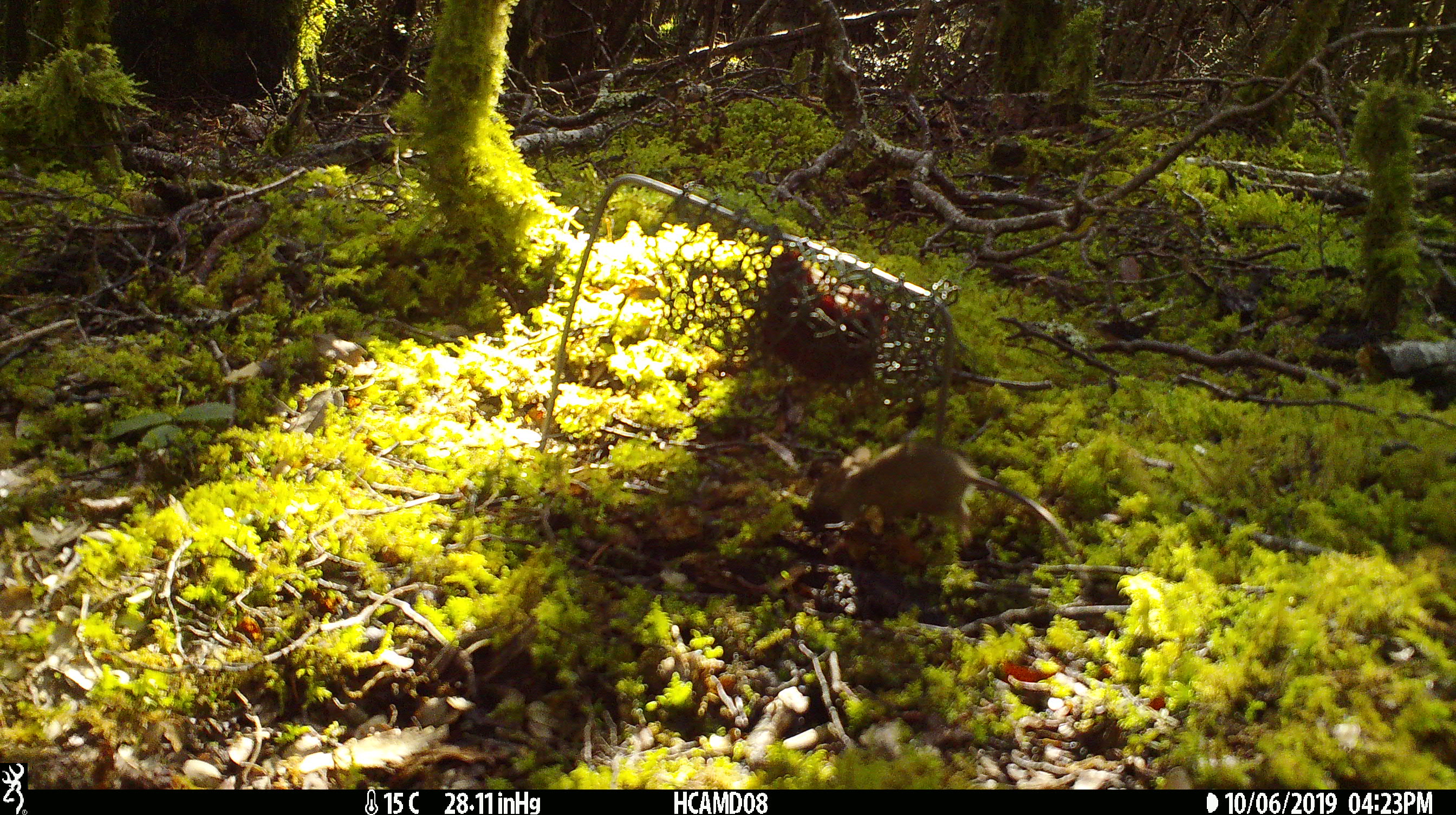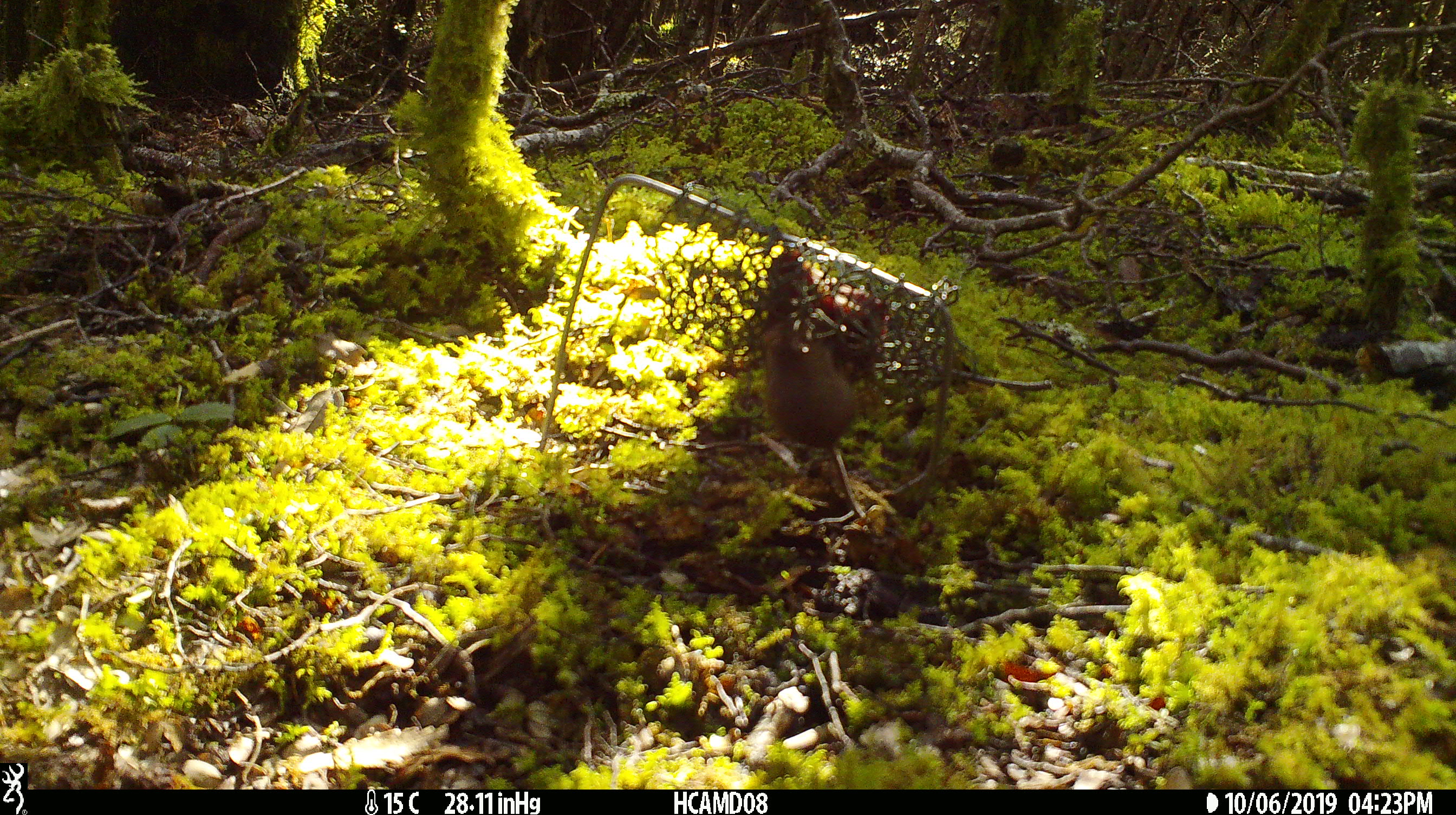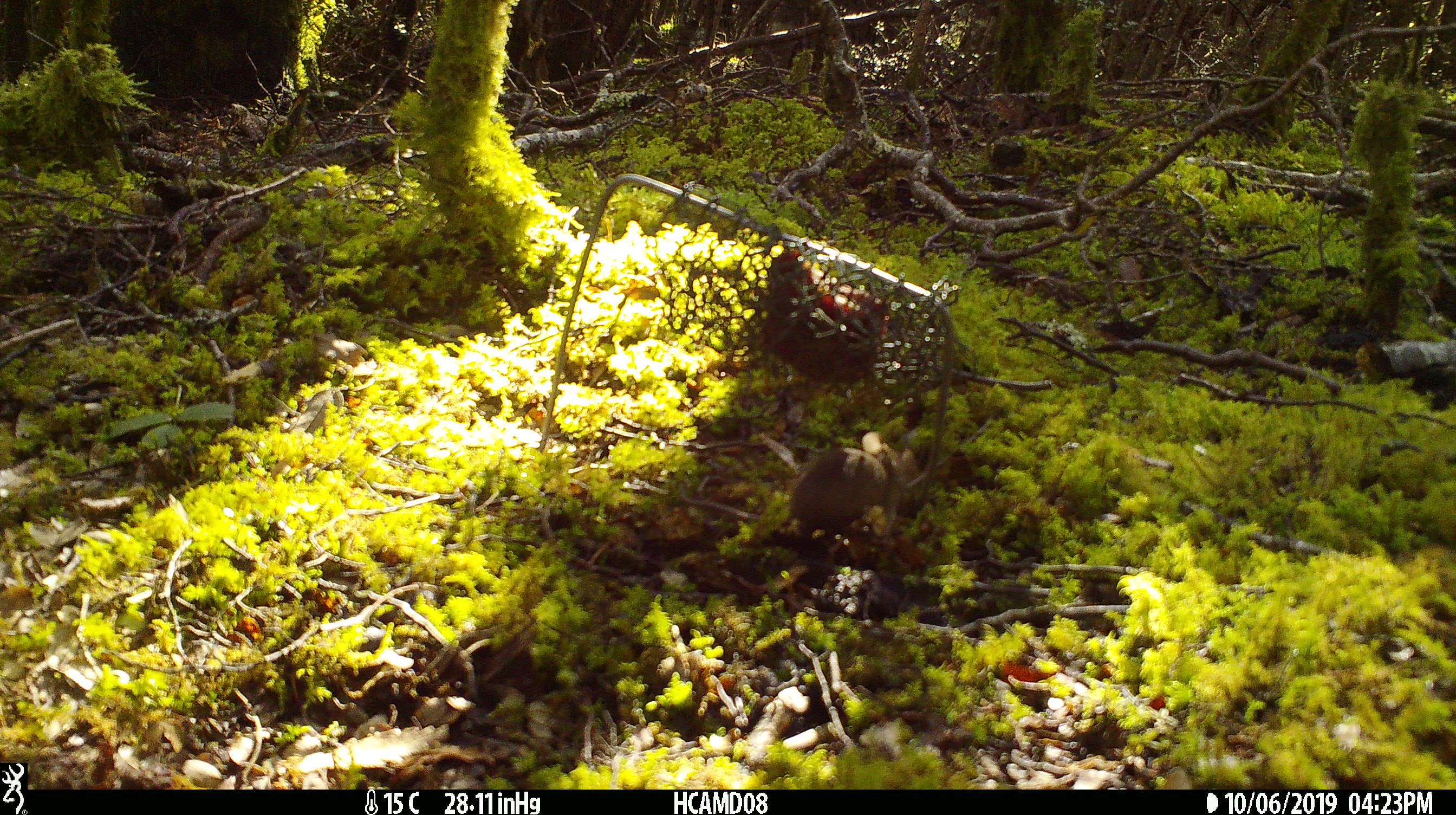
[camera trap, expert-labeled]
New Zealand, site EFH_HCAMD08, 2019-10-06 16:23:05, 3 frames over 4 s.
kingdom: Animalia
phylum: Chordata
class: Mammalia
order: Rodentia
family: Muridae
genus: Mus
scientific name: Mus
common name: mouse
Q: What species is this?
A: Mouse (Mus).